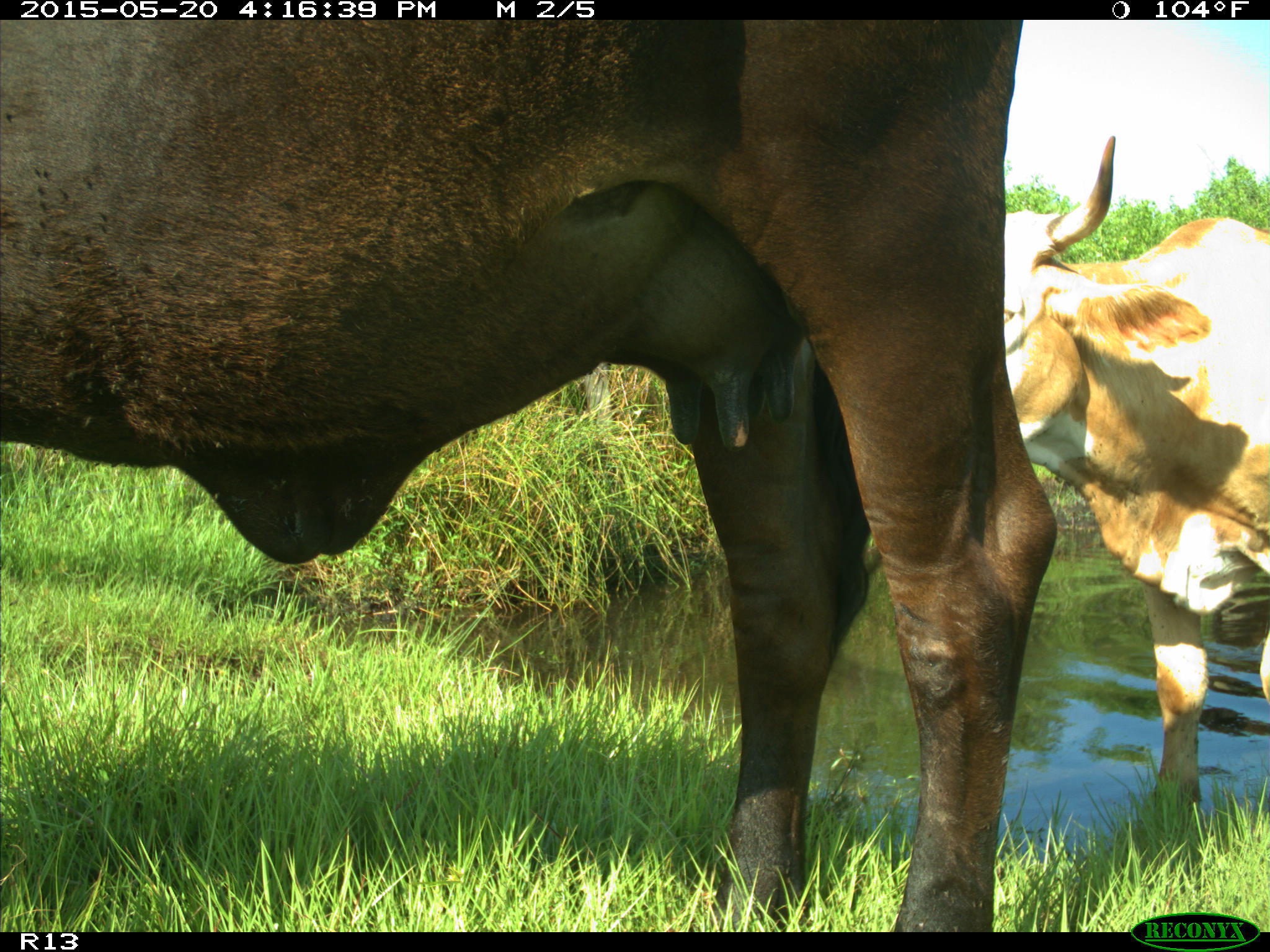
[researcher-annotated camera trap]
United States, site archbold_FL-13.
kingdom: Animalia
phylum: Chordata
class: Mammalia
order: Artiodactyla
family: Bovidae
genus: Bos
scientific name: Bos taurus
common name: domestic cow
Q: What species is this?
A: Bos taurus (domestic cow).